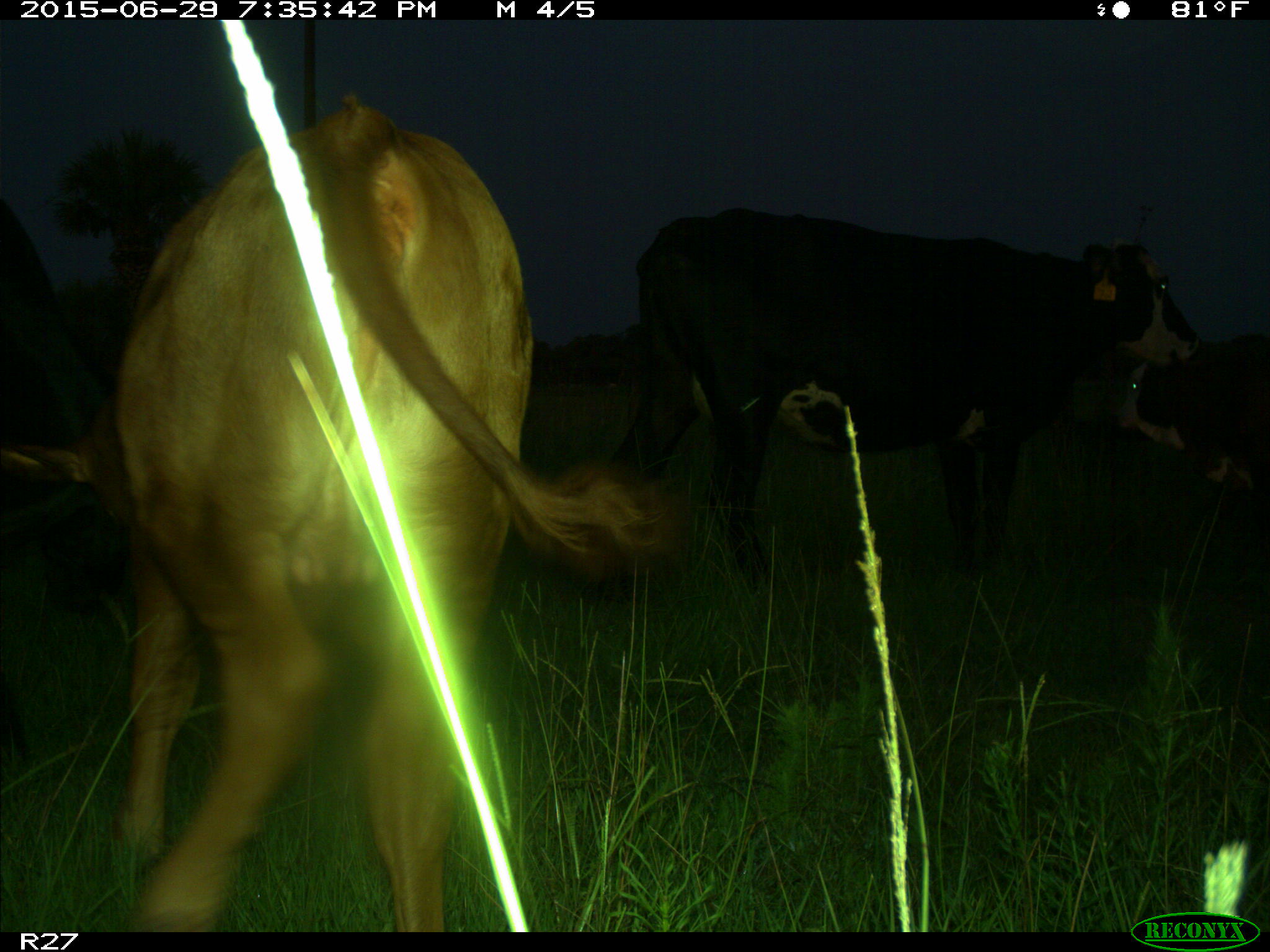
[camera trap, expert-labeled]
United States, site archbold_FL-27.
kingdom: Animalia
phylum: Chordata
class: Mammalia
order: Artiodactyla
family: Bovidae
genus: Bos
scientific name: Bos taurus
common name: domestic cow